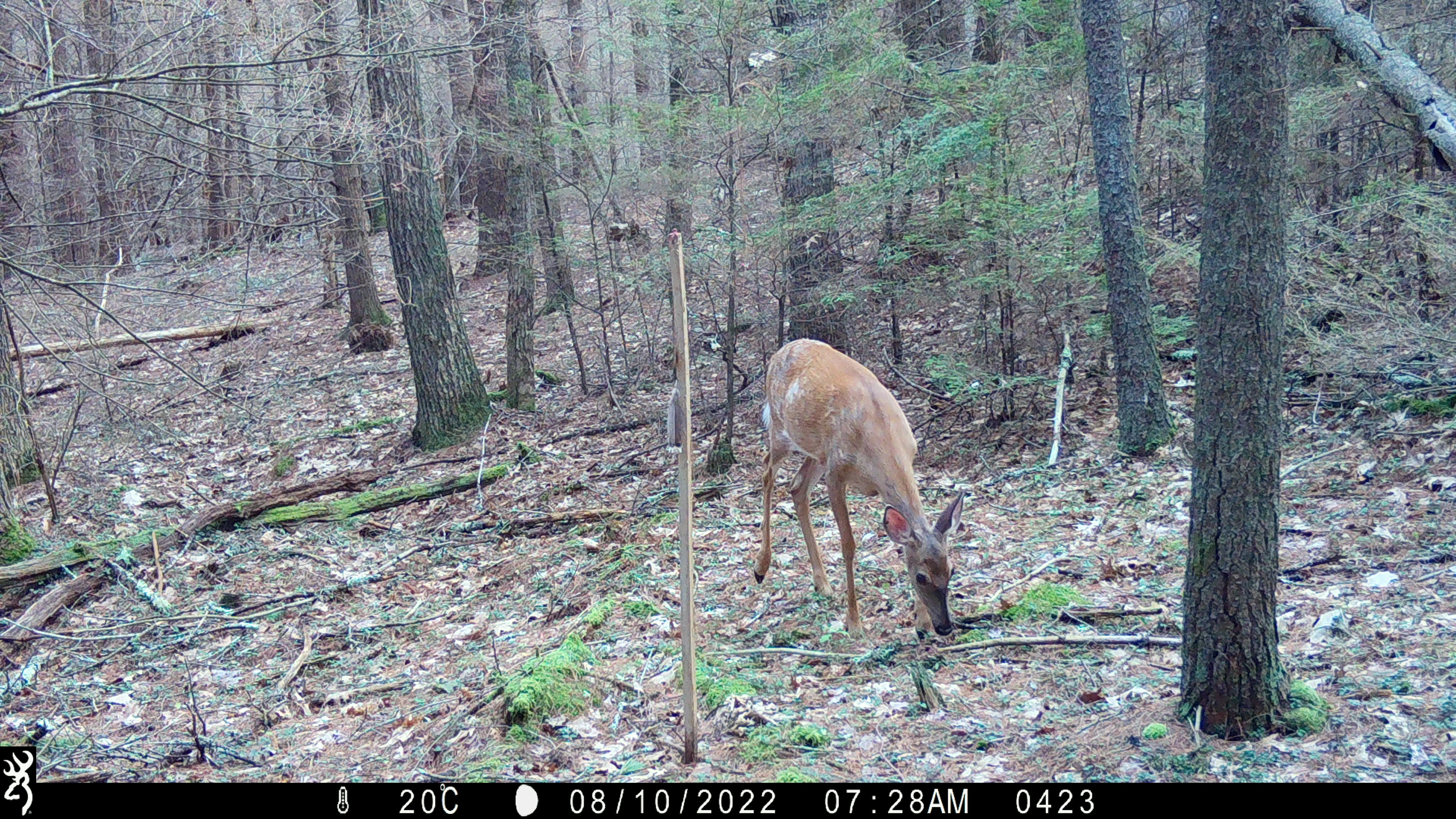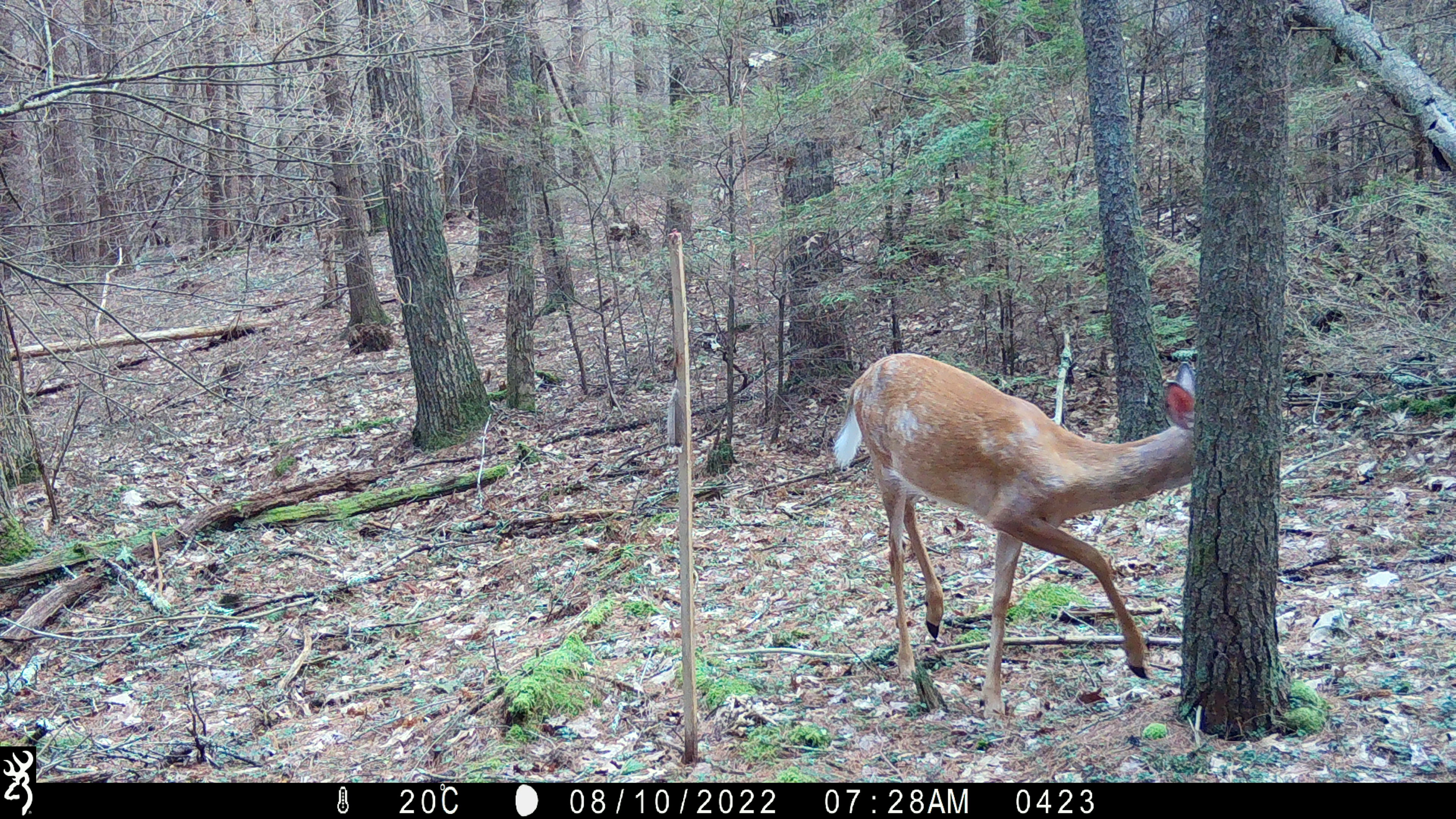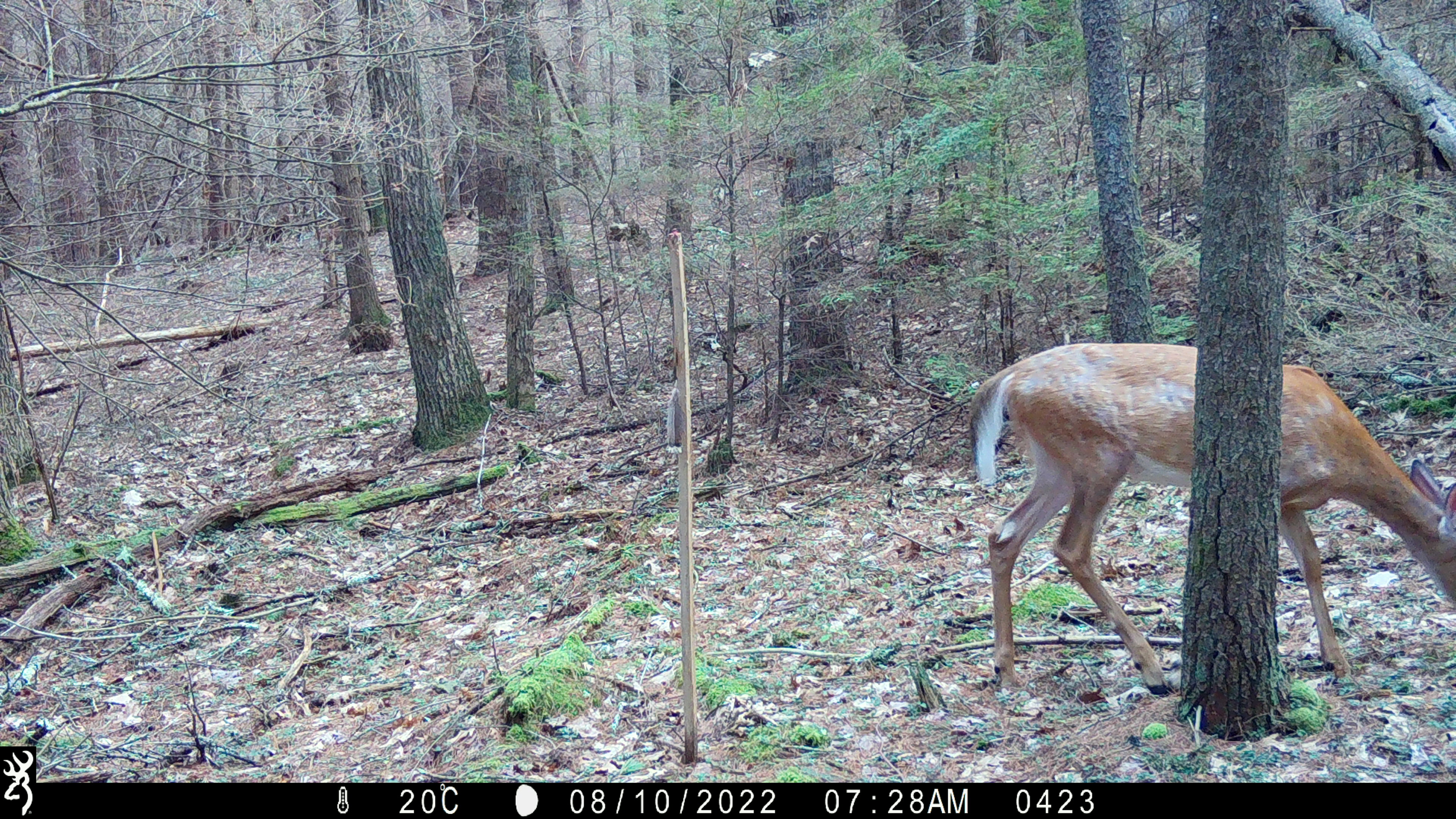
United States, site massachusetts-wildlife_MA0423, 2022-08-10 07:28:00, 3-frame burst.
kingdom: Animalia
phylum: Chordata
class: Mammalia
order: Artiodactyla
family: Cervidae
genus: Odocoileus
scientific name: Odocoileus virginianus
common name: white-tailed deer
White-tailed deer (Odocoileus virginianus).